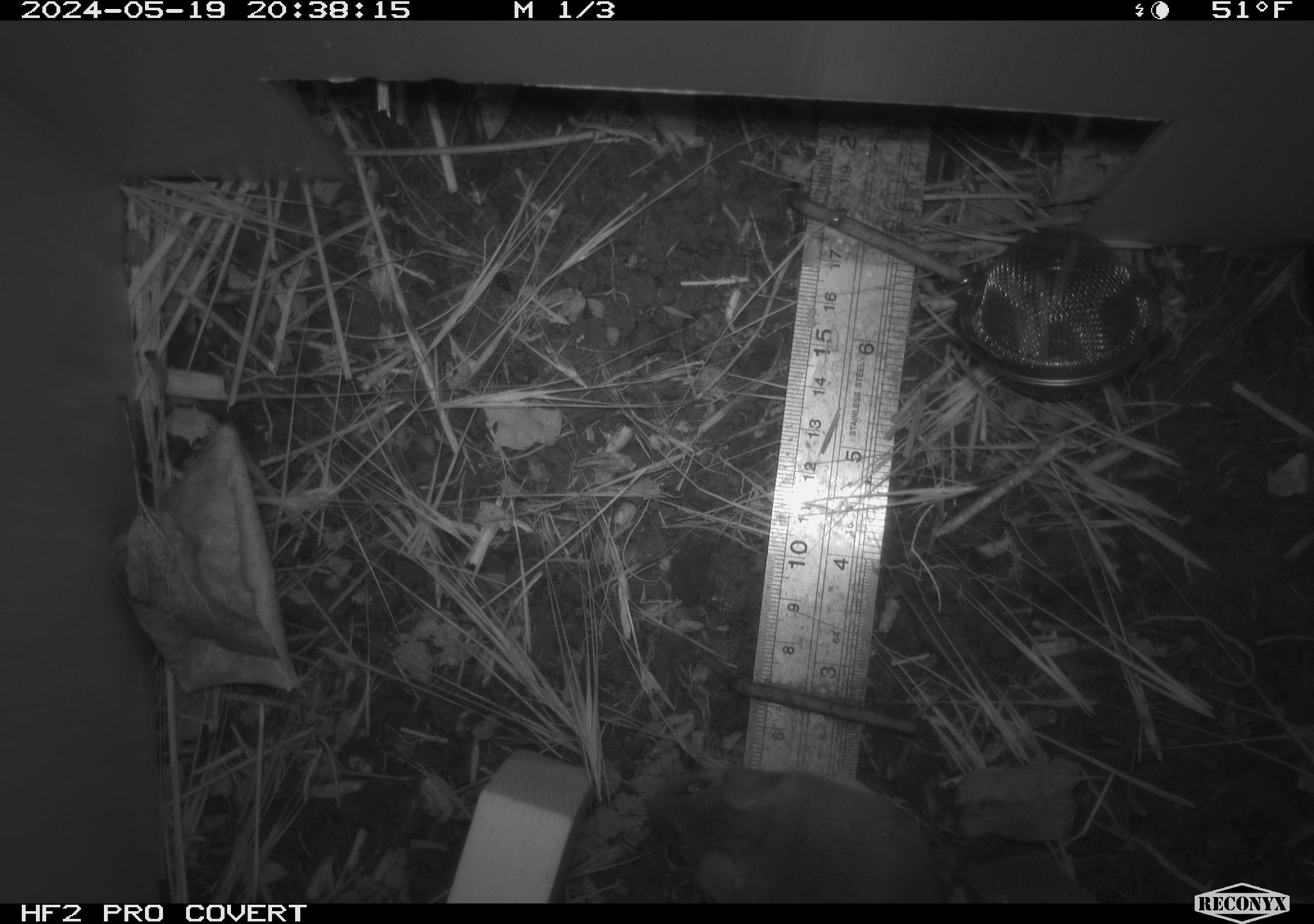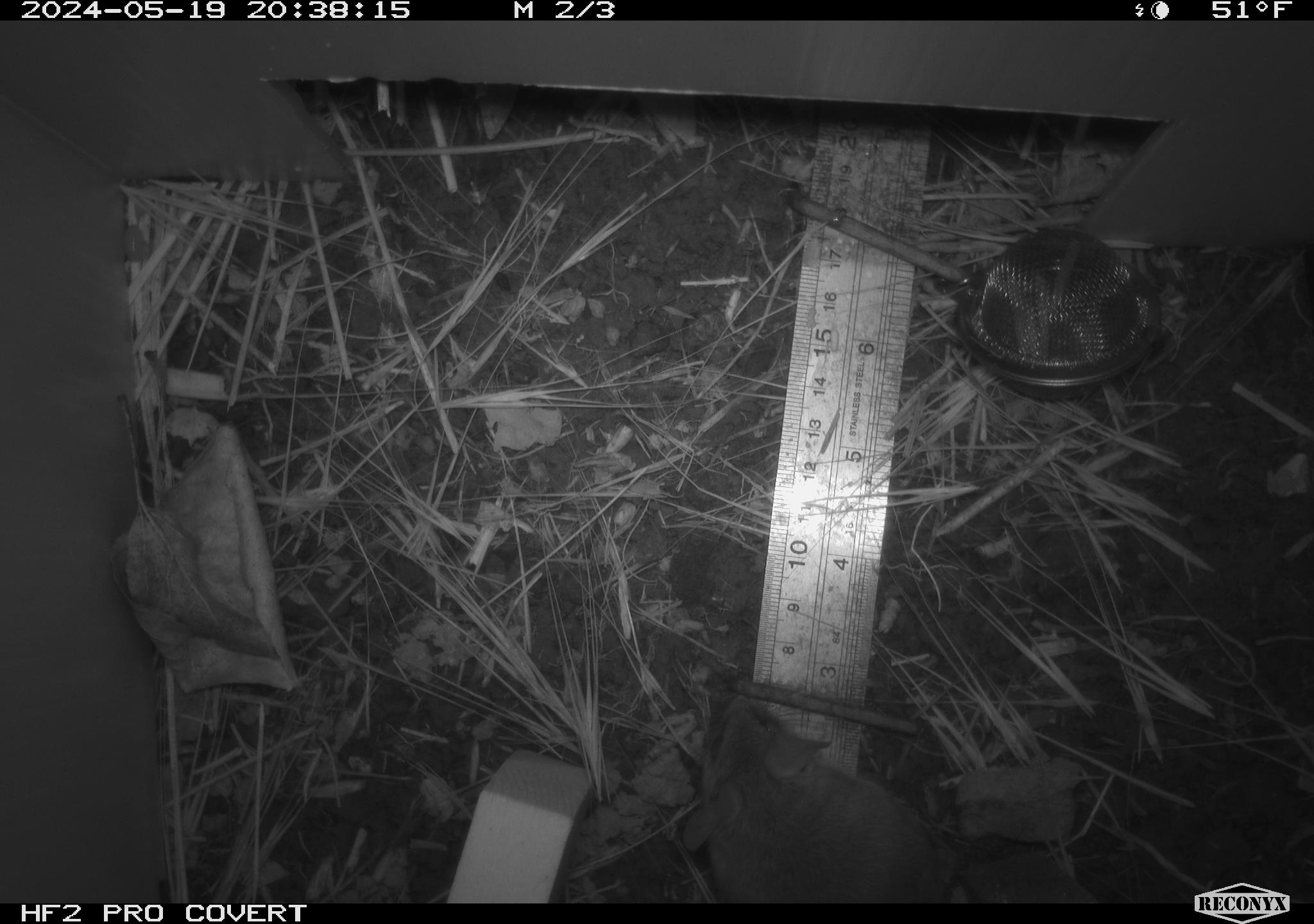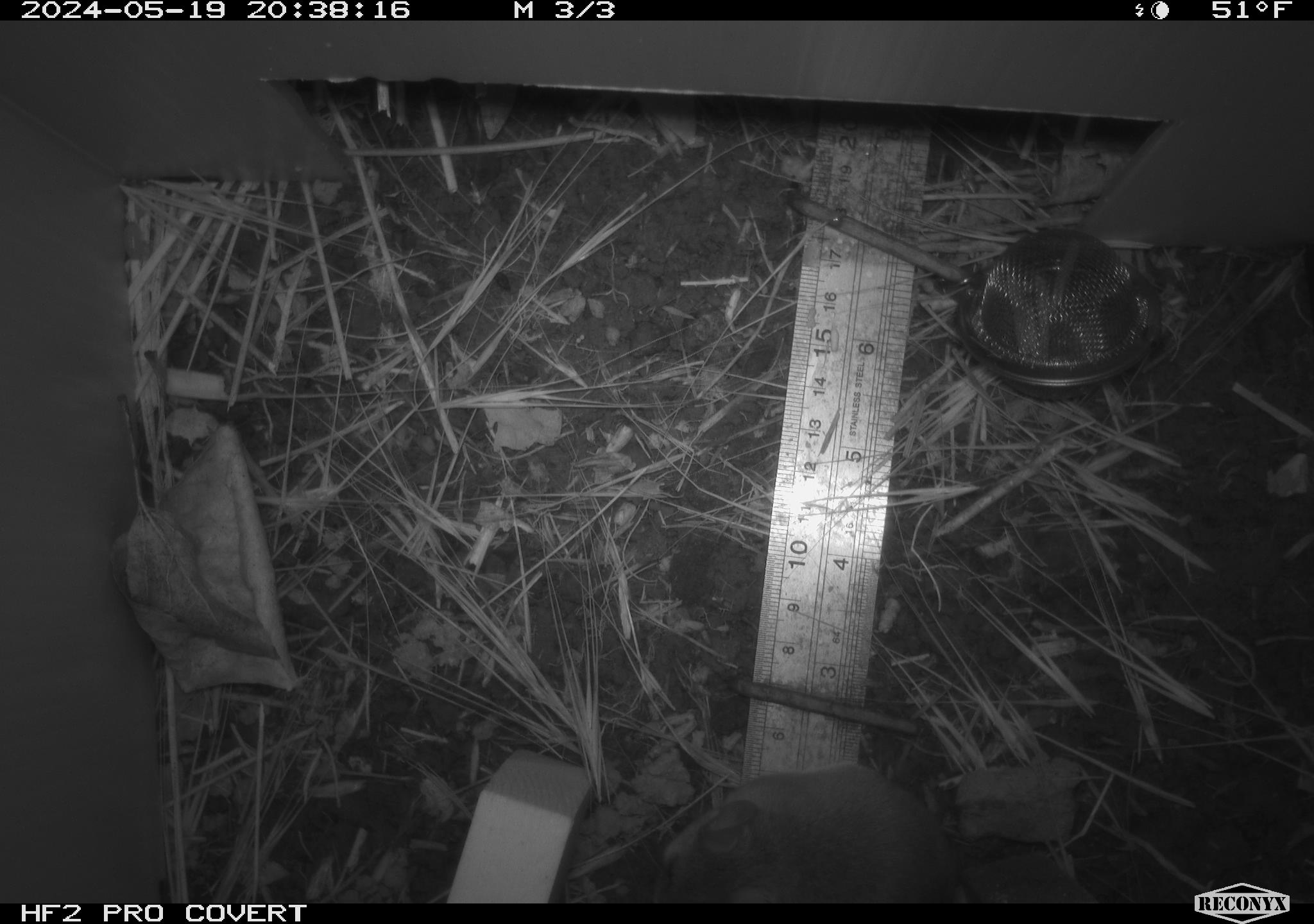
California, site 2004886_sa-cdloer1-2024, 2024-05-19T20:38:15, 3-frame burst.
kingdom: Animalia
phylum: Chordata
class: Mammalia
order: Rodentia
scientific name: Rodentia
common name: mouse species